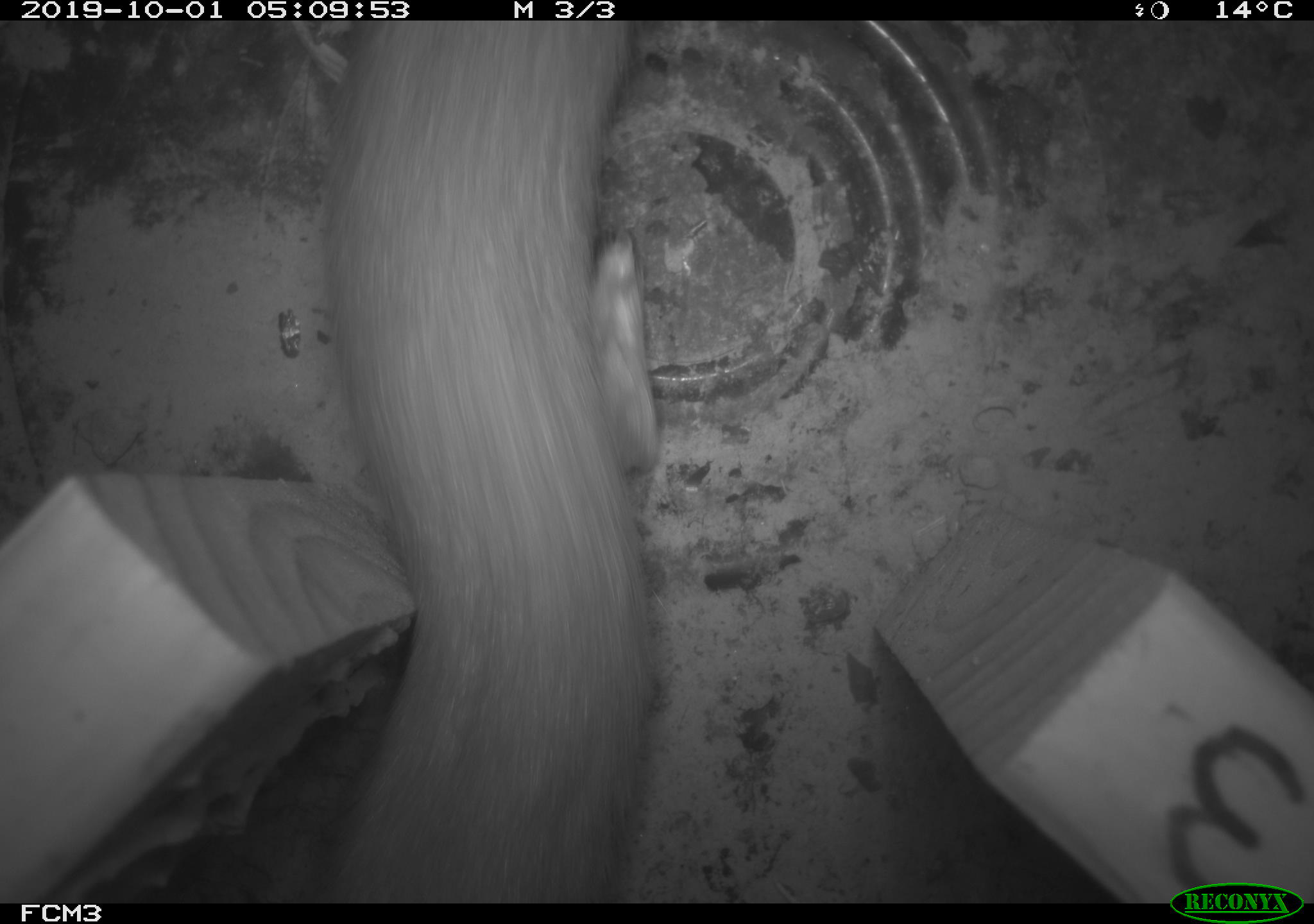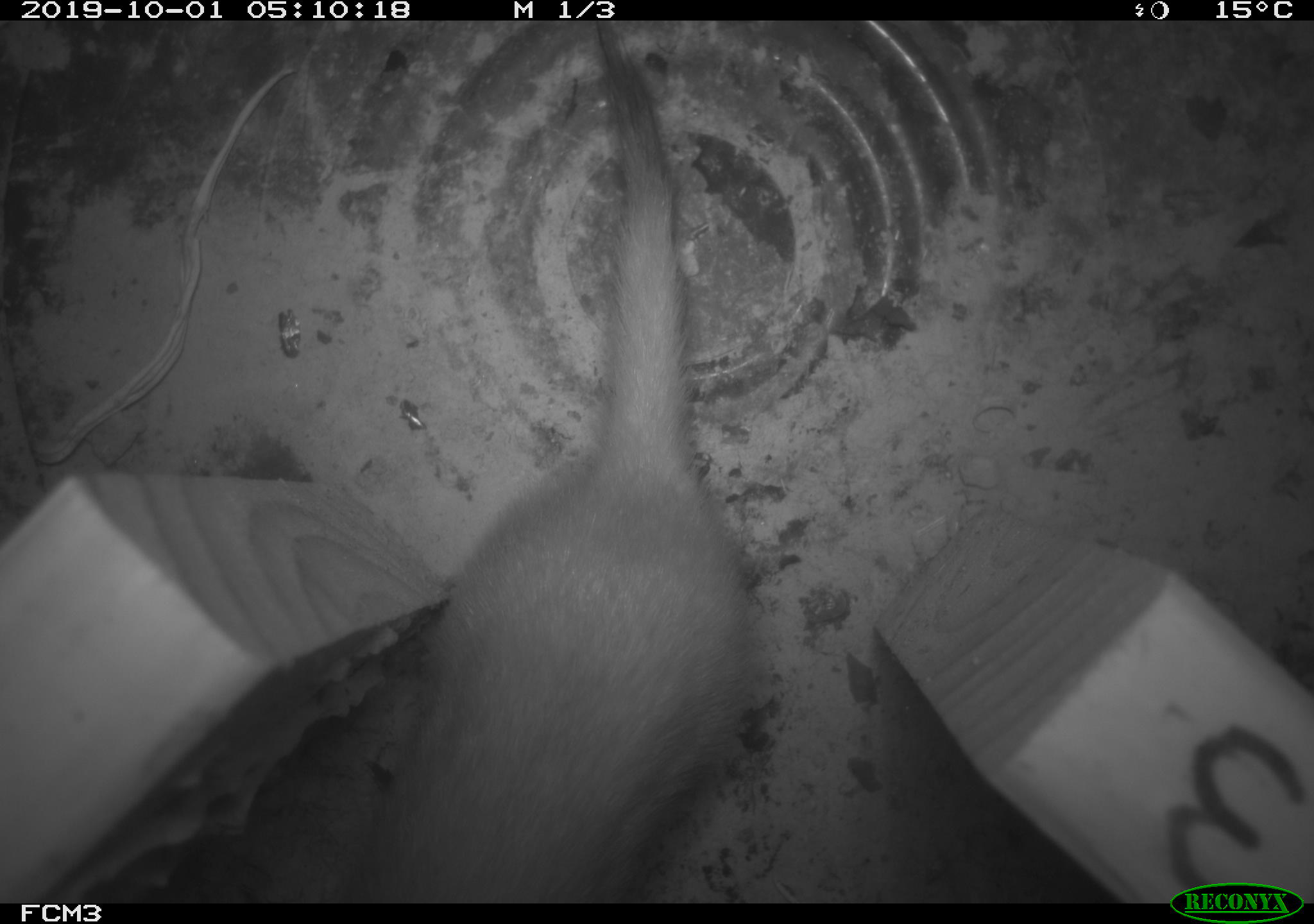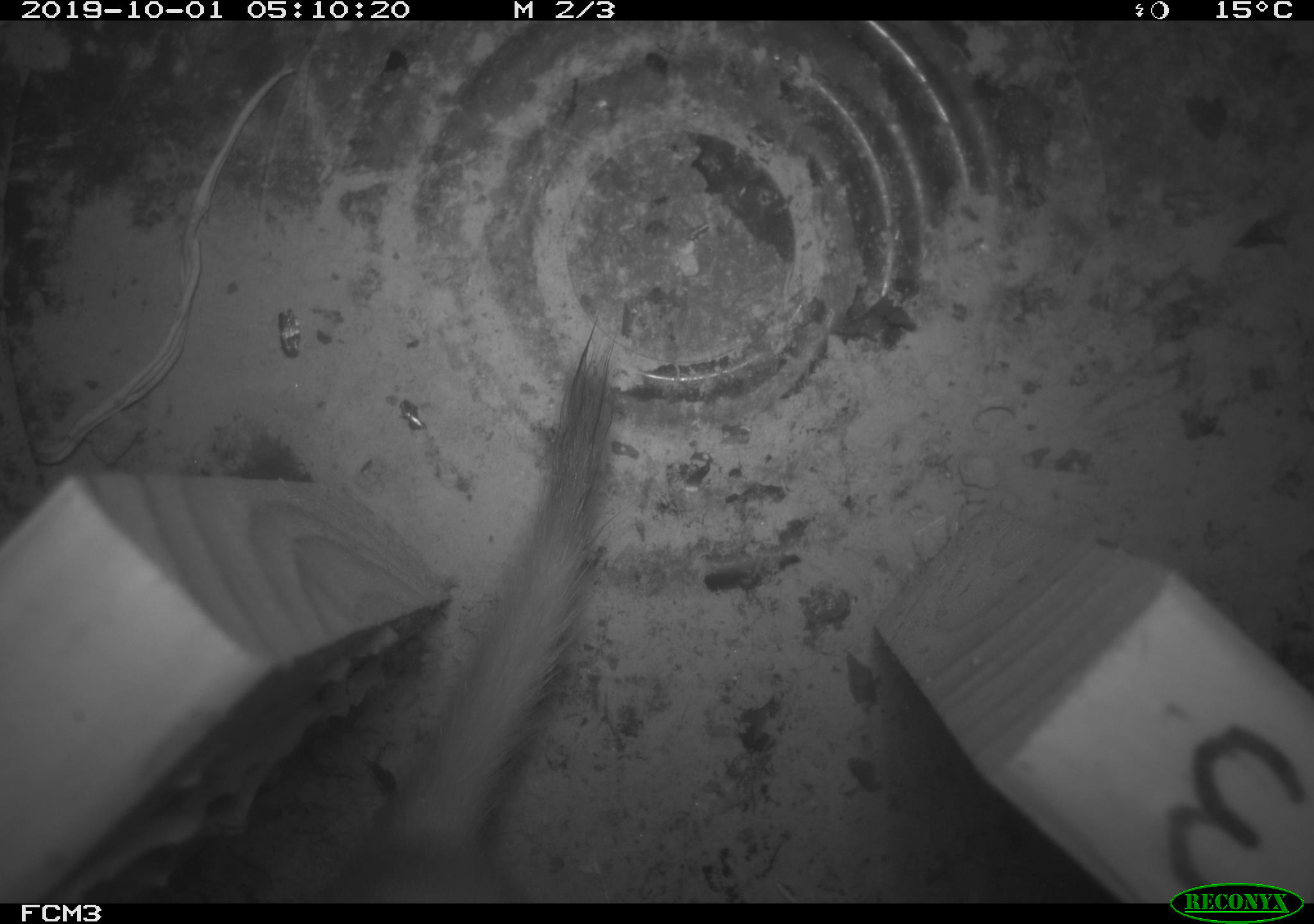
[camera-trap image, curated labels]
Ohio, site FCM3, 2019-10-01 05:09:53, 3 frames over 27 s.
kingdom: Animalia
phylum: Chordata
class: Mammalia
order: Carnivora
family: Mustelidae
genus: Neogale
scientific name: Neogale frenata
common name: long-tailed weasel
Long-tailed weasel (Neogale frenata).